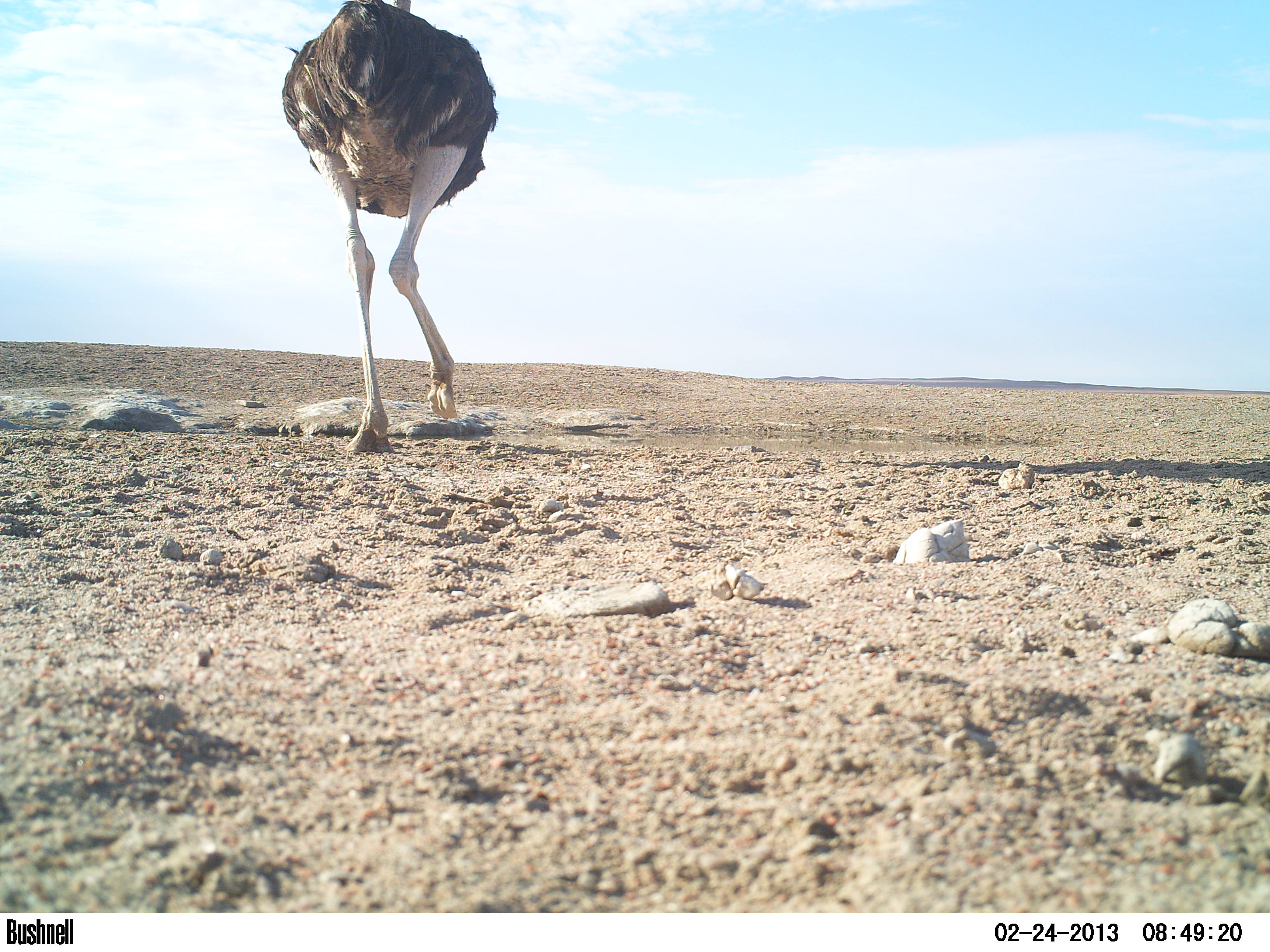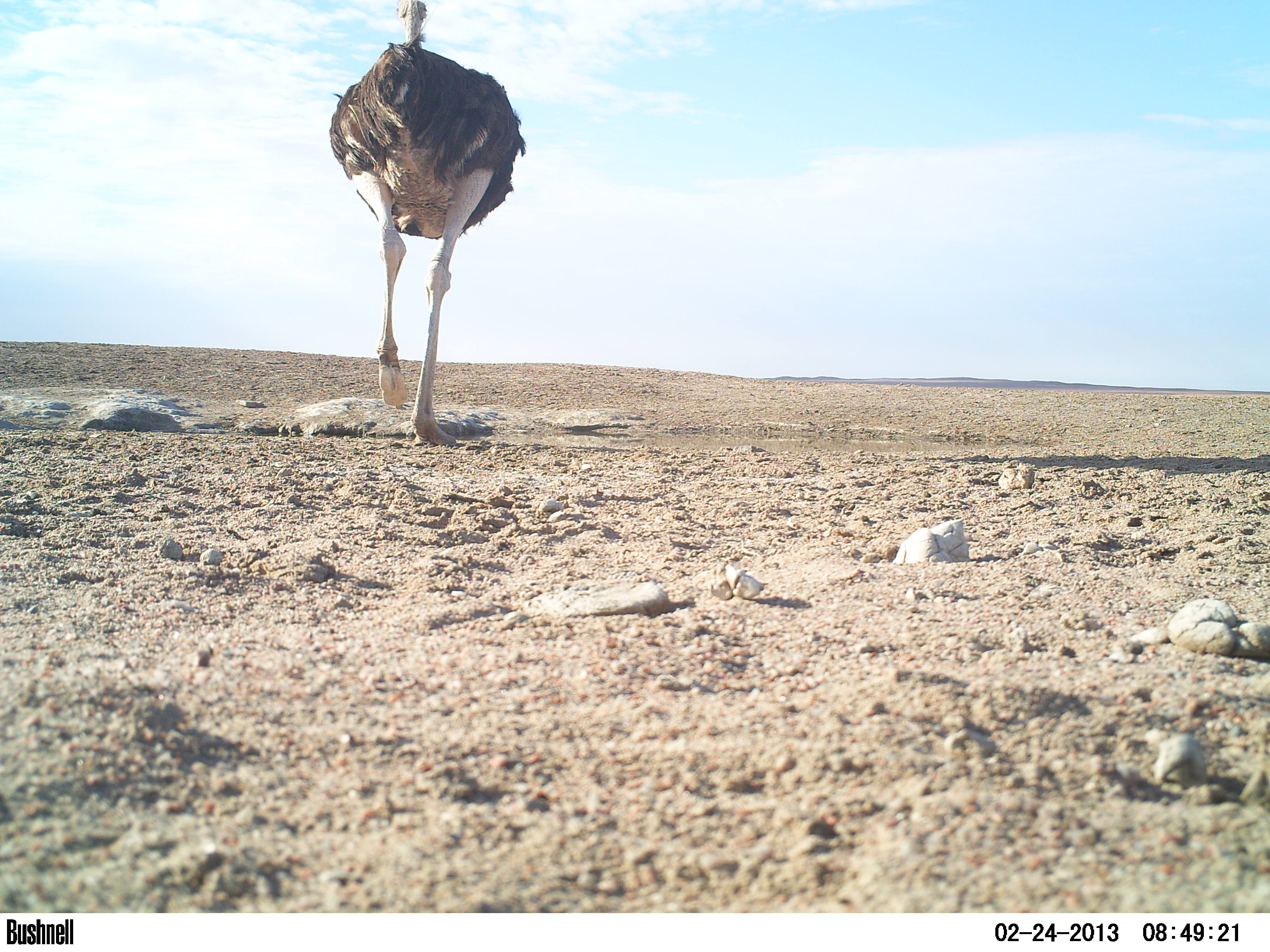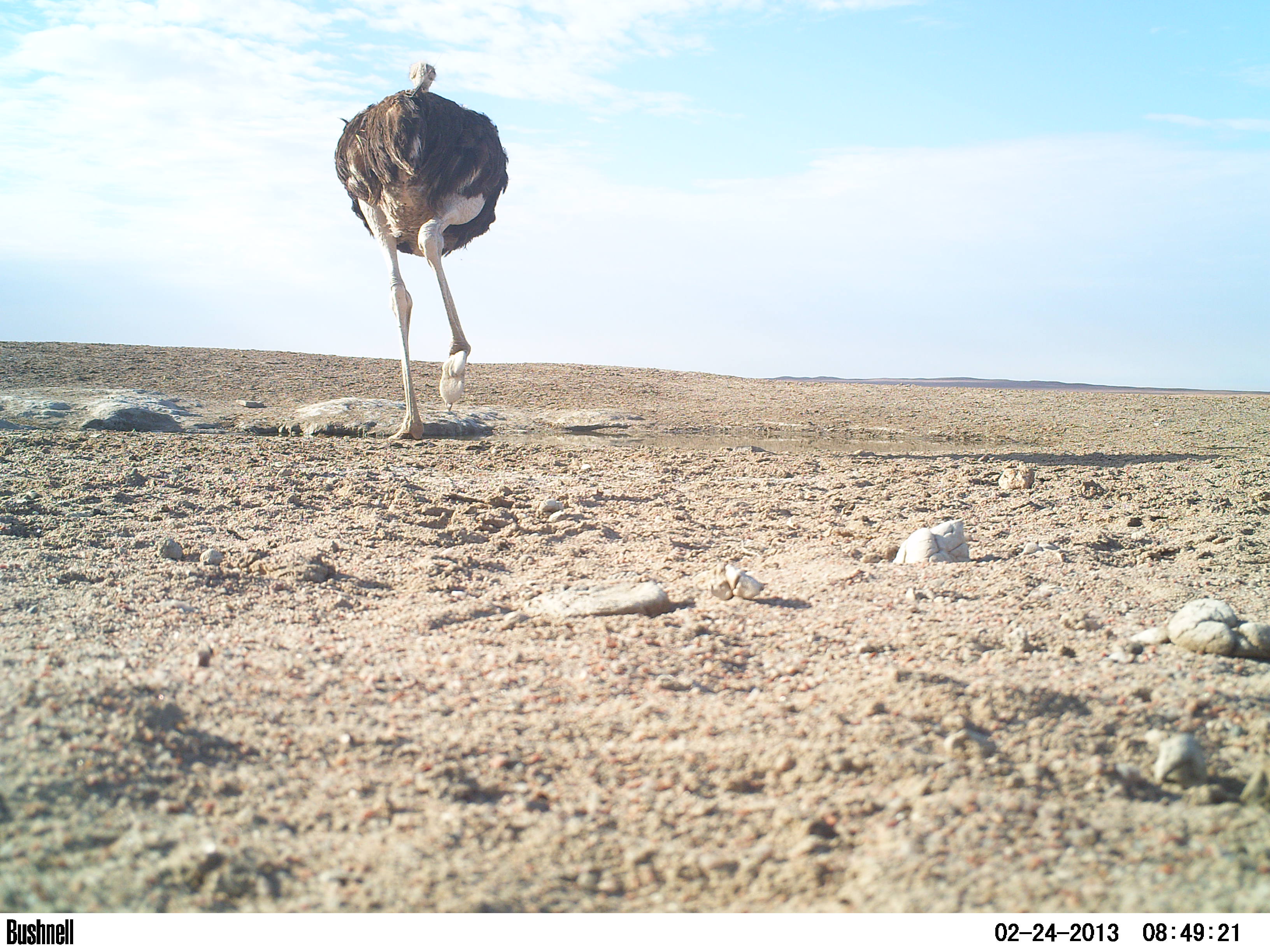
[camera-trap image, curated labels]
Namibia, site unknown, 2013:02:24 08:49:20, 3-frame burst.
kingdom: Animalia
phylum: Chordata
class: Aves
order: Struthioniformes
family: Struthionidae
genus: Struthio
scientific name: Struthio camelus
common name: common ostrich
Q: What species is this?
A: Struthio camelus (common ostrich).